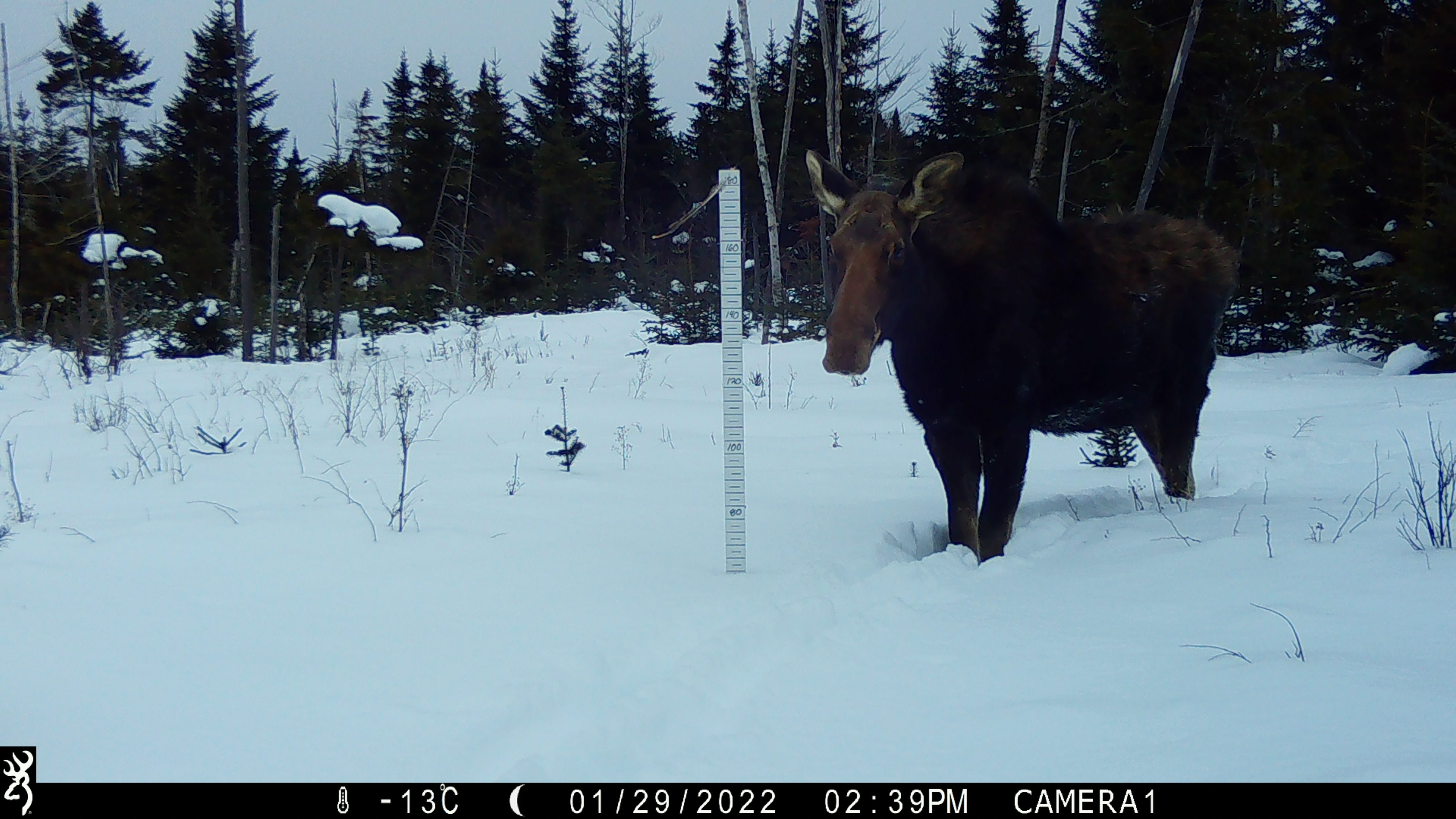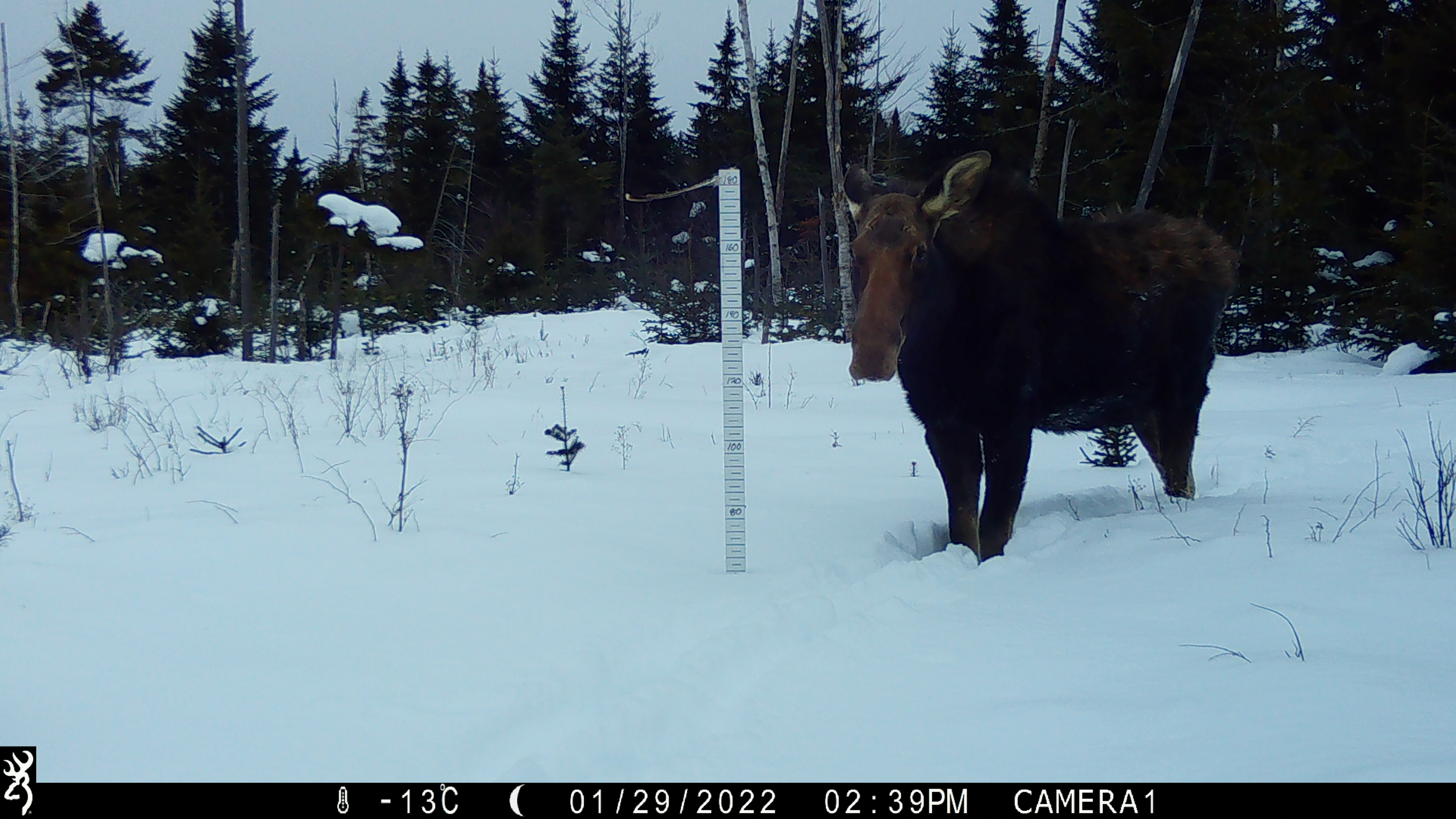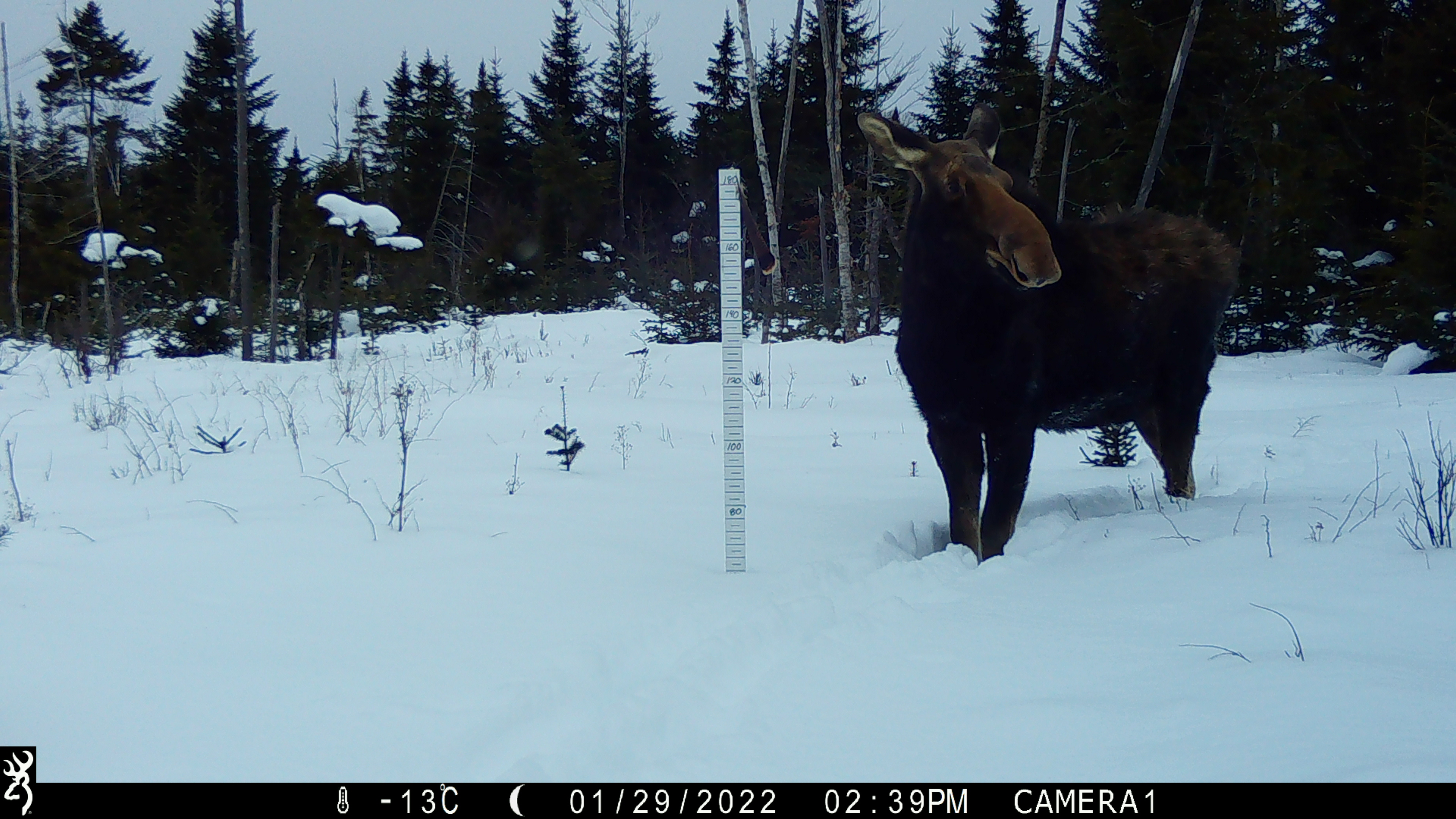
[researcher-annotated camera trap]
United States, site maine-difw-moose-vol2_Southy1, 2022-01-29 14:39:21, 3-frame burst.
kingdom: Animalia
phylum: Chordata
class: Mammalia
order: Artiodactyla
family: Cervidae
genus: Alces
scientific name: Alces alces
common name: moose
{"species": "moose (Alces alces)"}